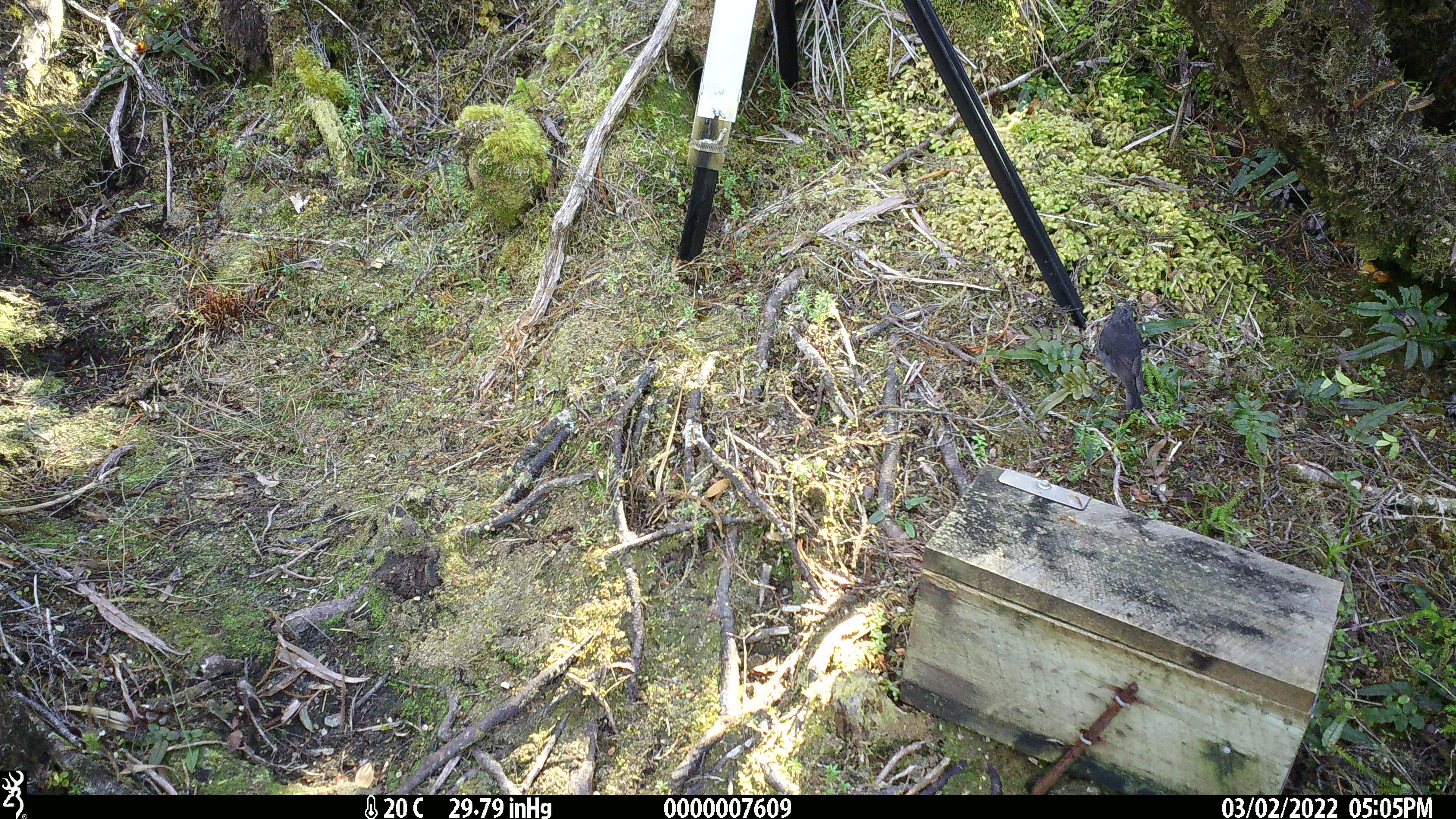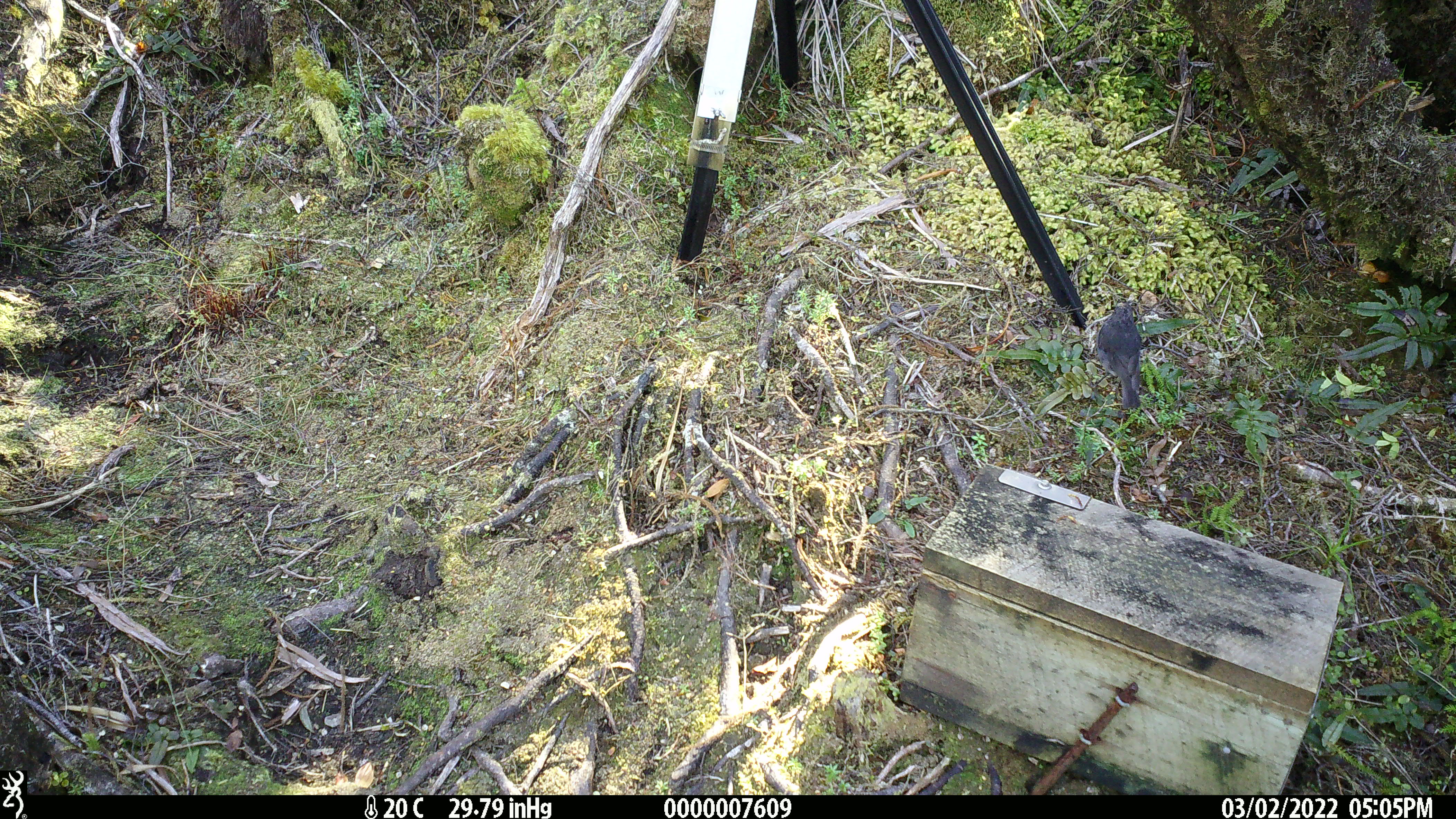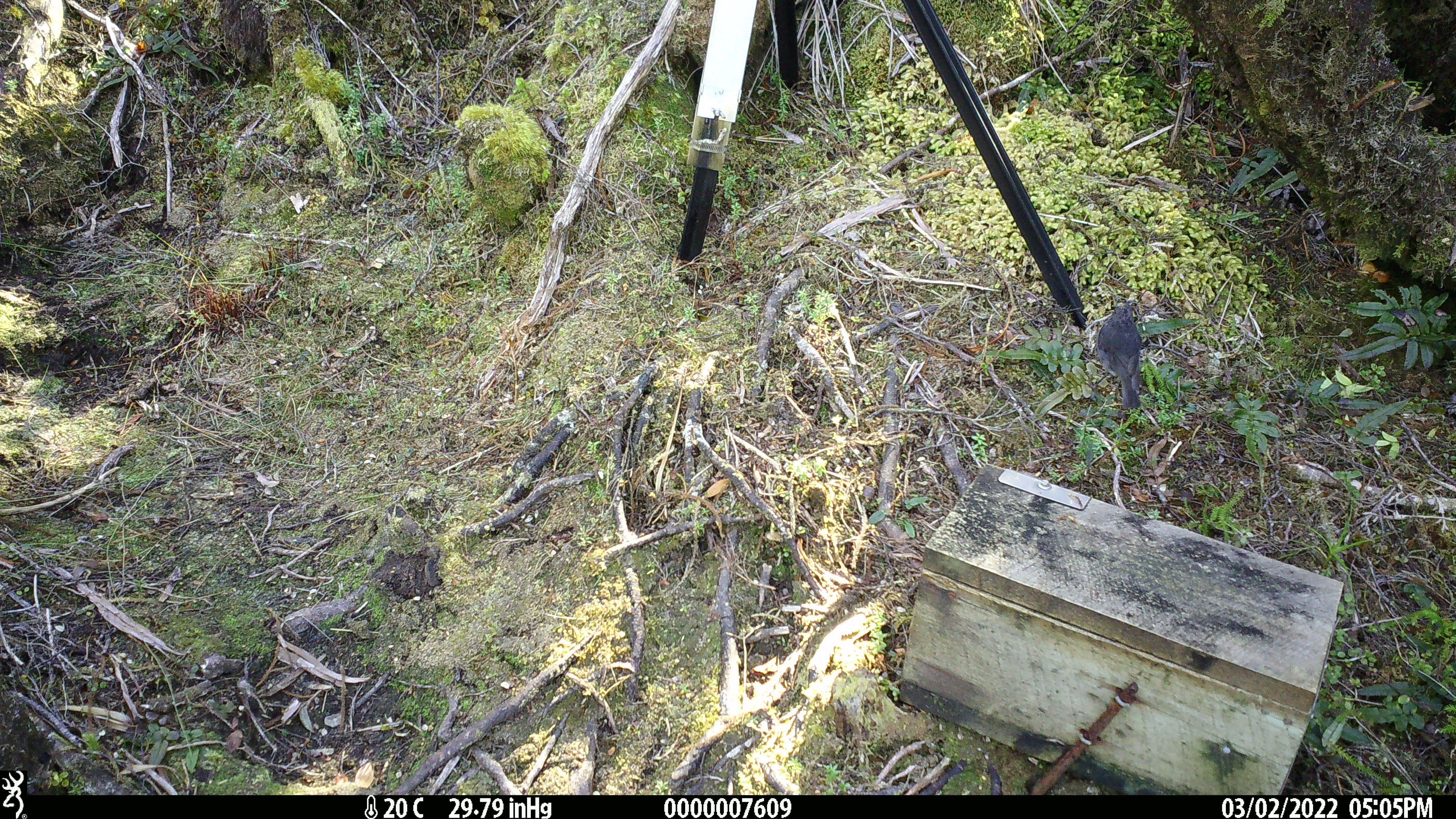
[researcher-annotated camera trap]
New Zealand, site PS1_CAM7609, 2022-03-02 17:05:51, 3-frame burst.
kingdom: Animalia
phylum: Chordata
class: Aves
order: Passeriformes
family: Petroicidae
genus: Petroica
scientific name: Petroica australis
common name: new zealand robin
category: robin